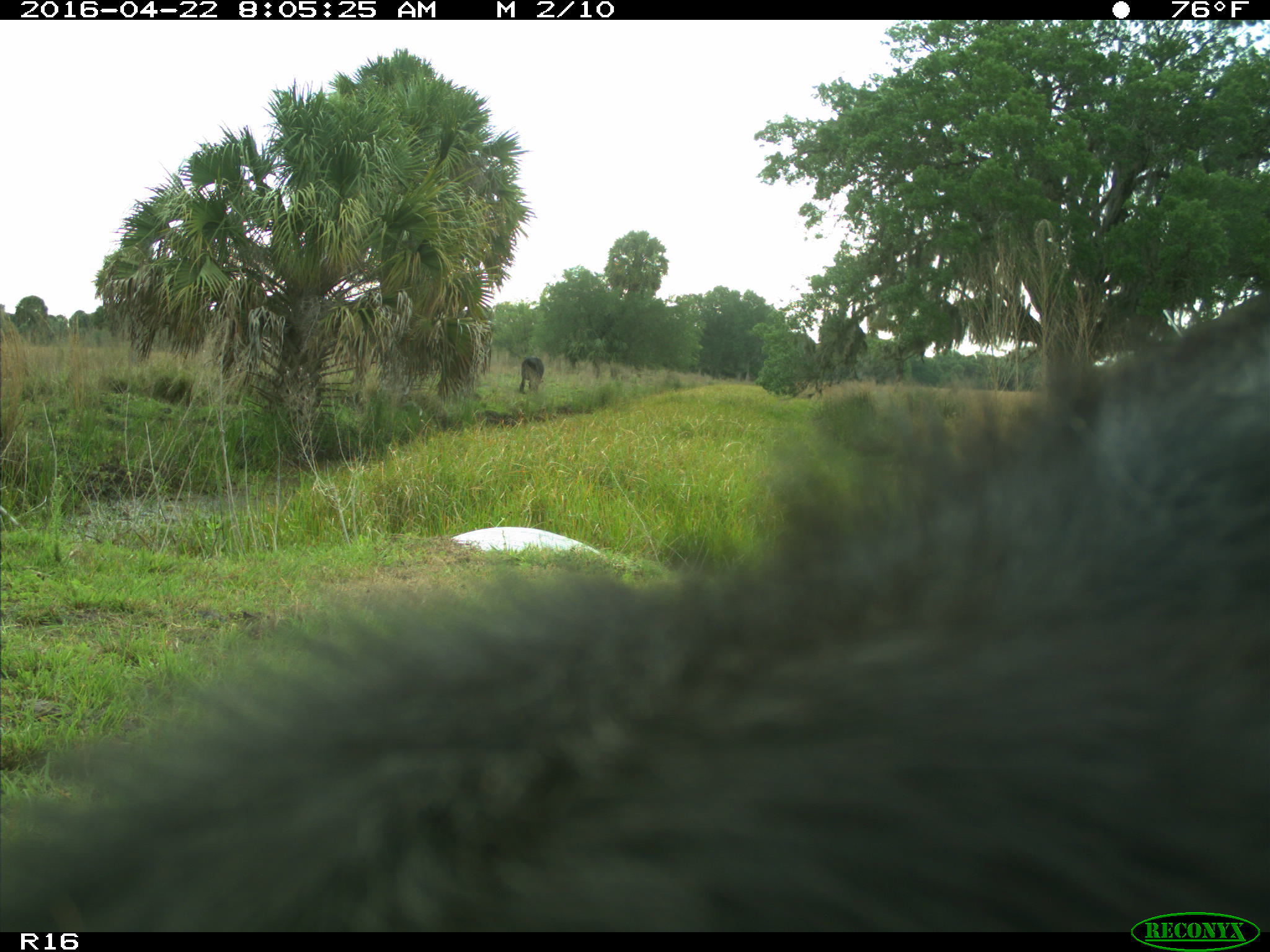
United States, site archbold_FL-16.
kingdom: Animalia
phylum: Chordata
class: Mammalia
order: Artiodactyla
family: Bovidae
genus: Bos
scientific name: Bos taurus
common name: domestic cow